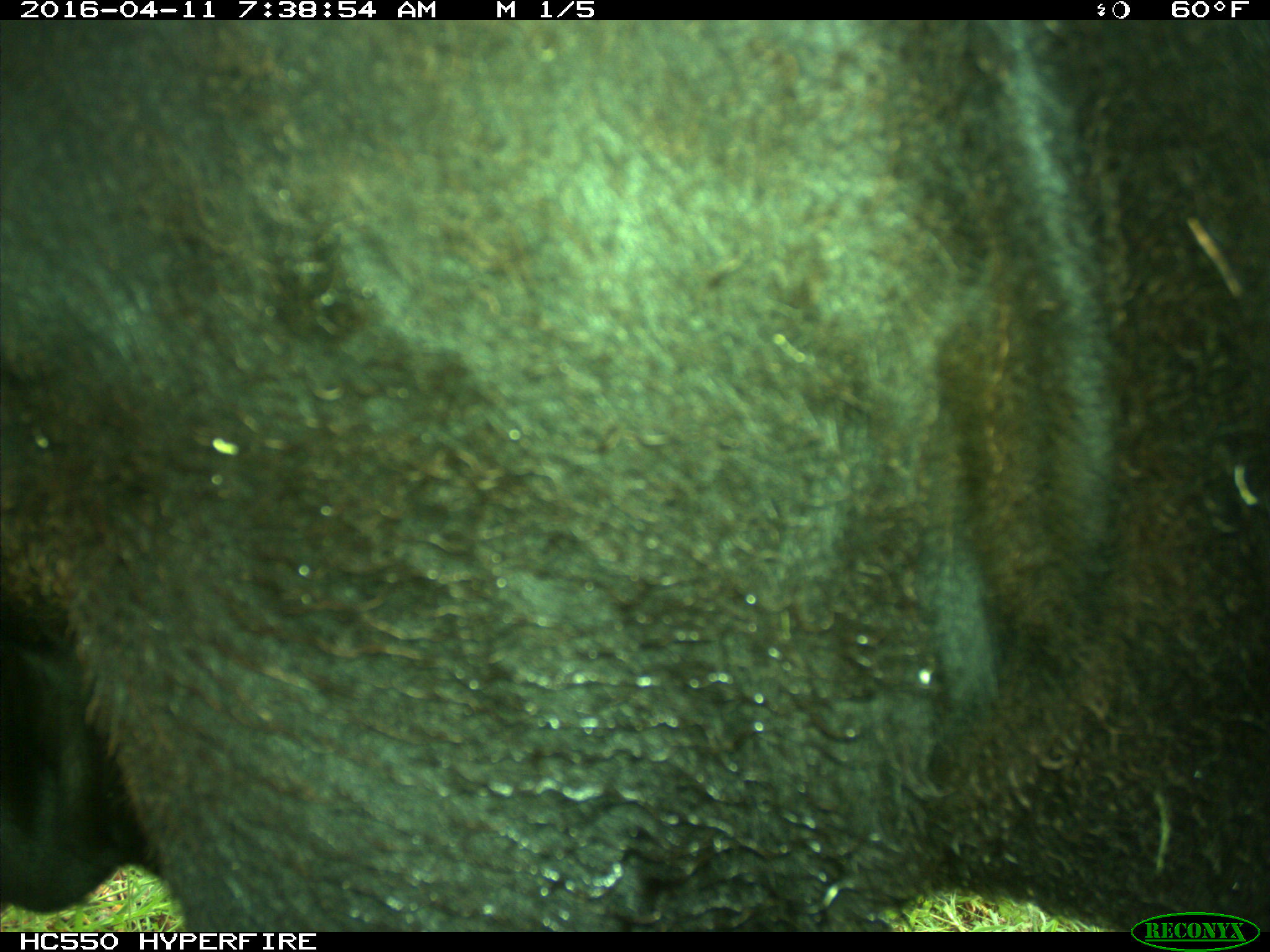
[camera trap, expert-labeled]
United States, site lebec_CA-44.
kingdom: Animalia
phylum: Chordata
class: Mammalia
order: Artiodactyla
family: Bovidae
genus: Bos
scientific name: Bos taurus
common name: domestic cow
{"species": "Bos taurus (domestic cow)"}